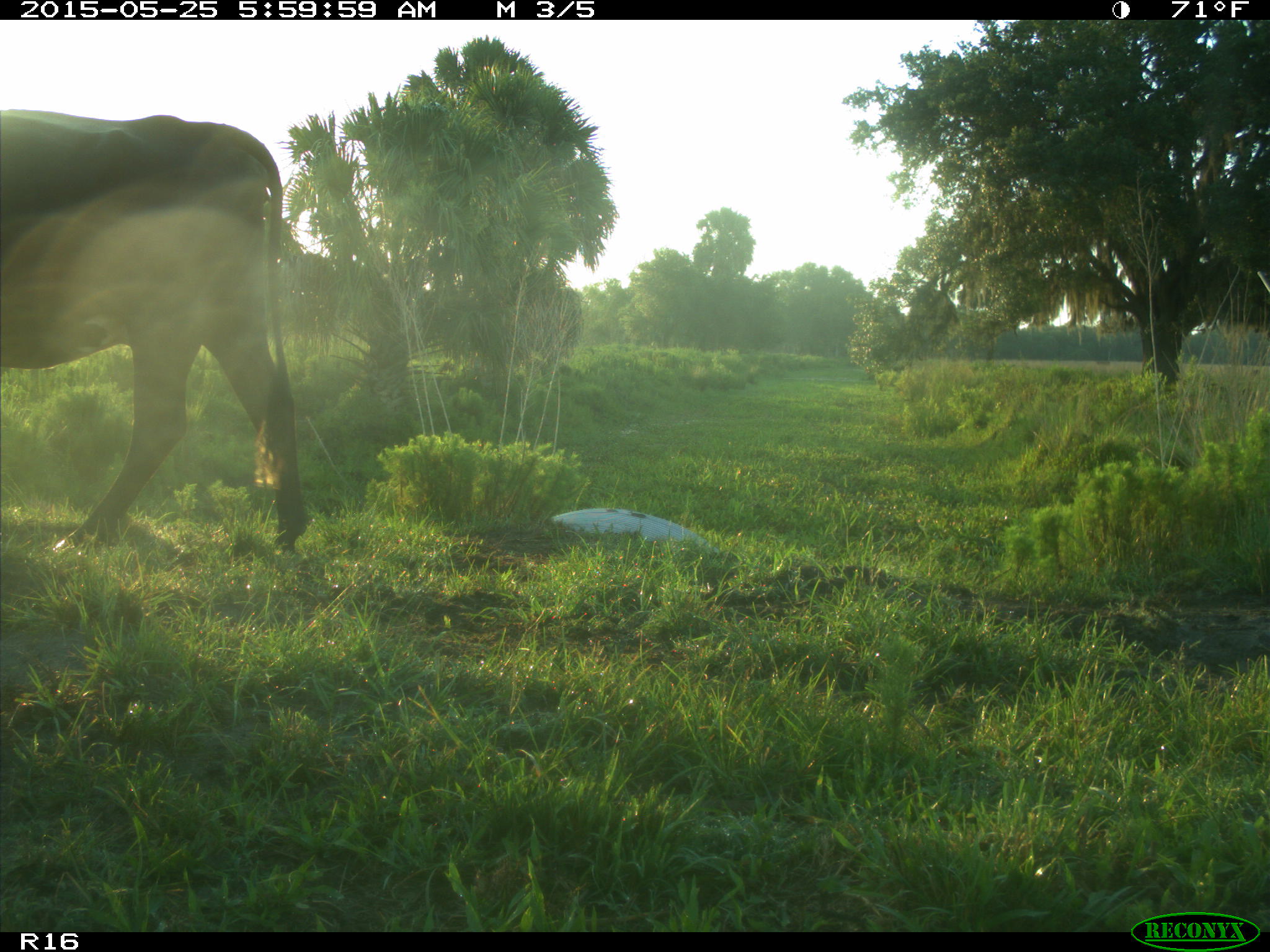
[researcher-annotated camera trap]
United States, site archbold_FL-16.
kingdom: Animalia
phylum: Chordata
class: Mammalia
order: Artiodactyla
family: Bovidae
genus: Bos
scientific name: Bos taurus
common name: domestic cow